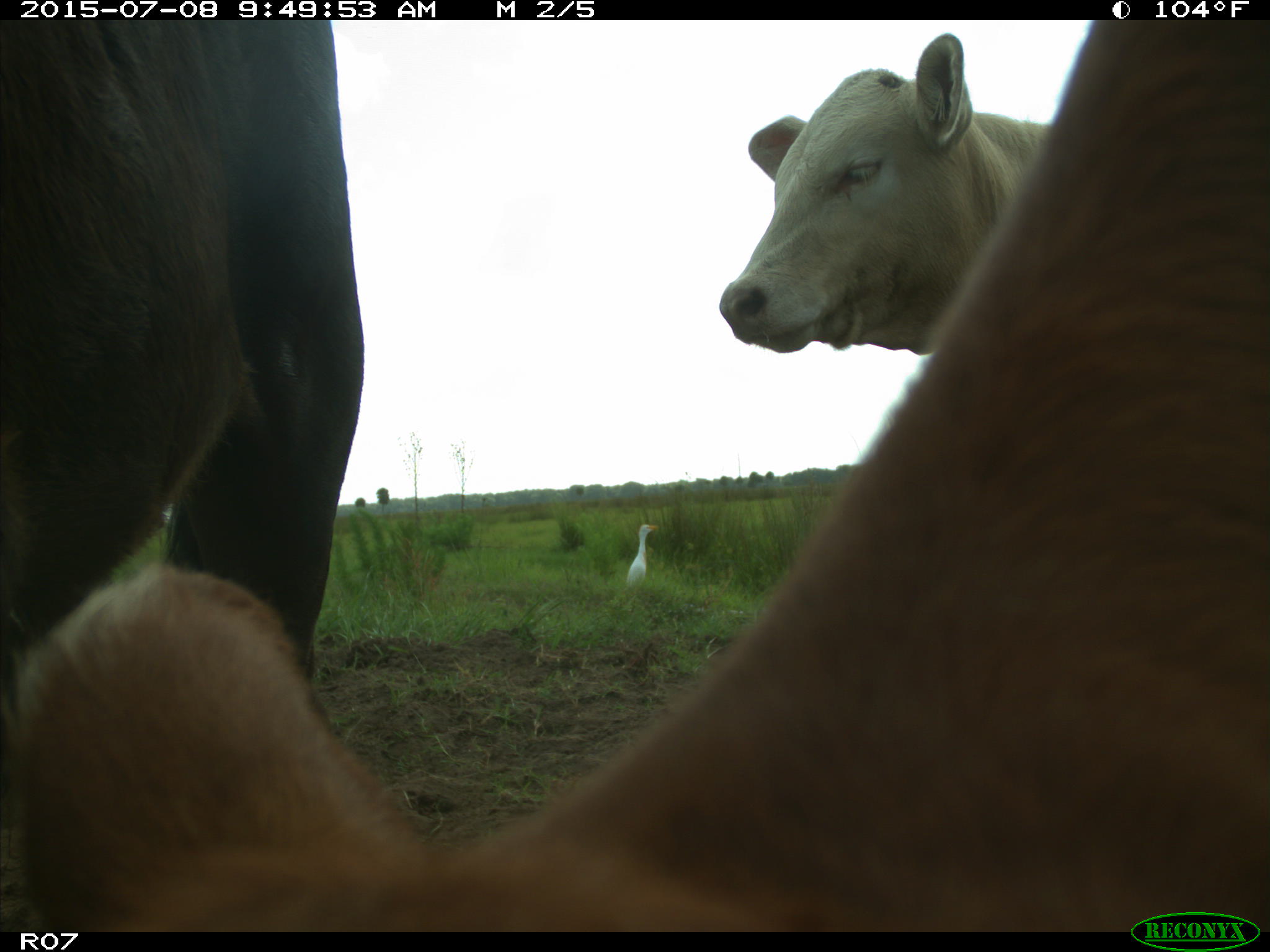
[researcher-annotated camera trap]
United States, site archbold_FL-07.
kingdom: Animalia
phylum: Chordata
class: Mammalia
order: Artiodactyla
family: Bovidae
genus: Bos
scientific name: Bos taurus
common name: domestic cow